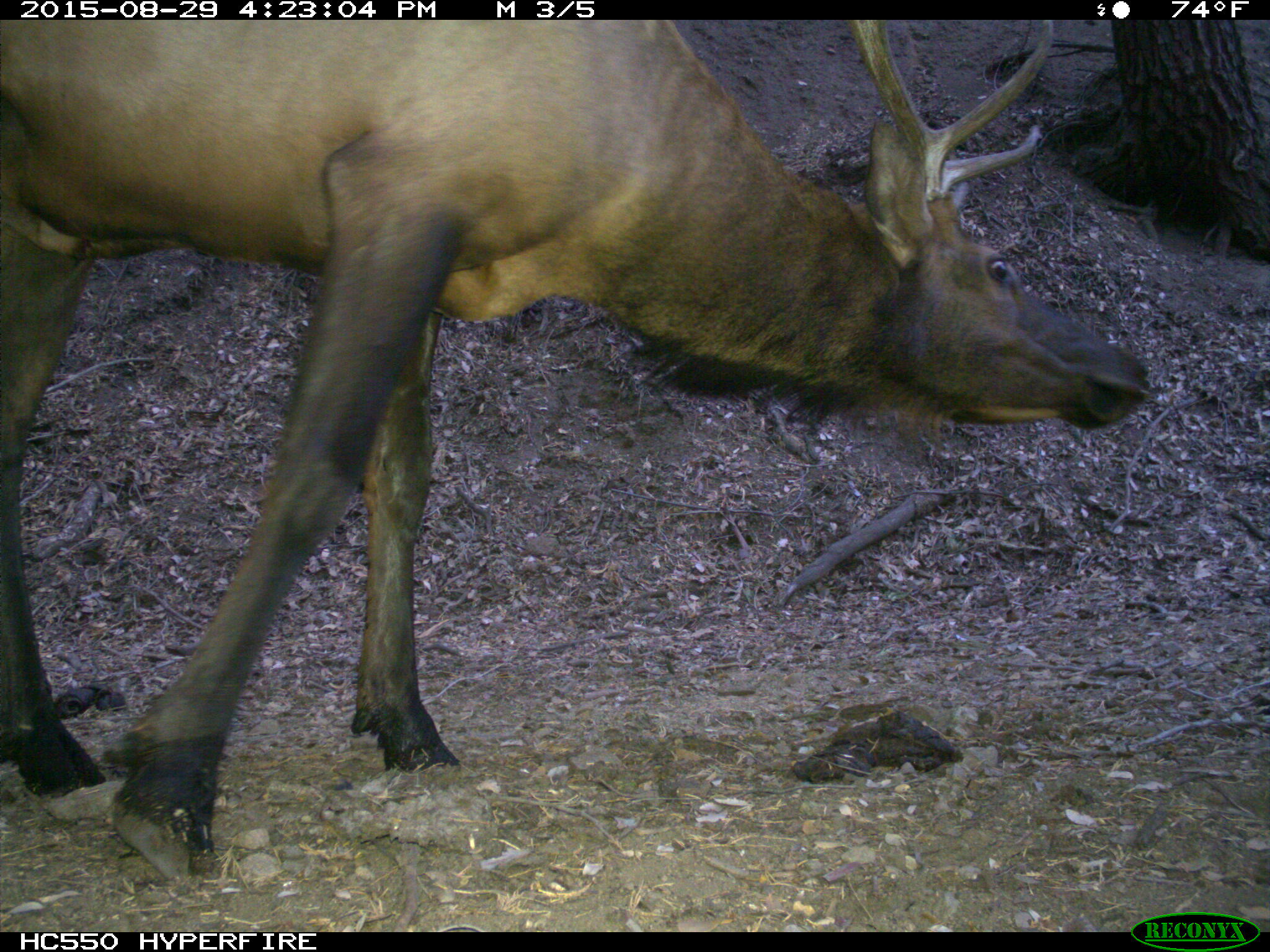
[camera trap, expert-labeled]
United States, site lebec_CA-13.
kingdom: Animalia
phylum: Chordata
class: Mammalia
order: Artiodactyla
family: Cervidae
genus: Cervus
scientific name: Cervus canadensis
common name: elk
Cervus canadensis (elk).